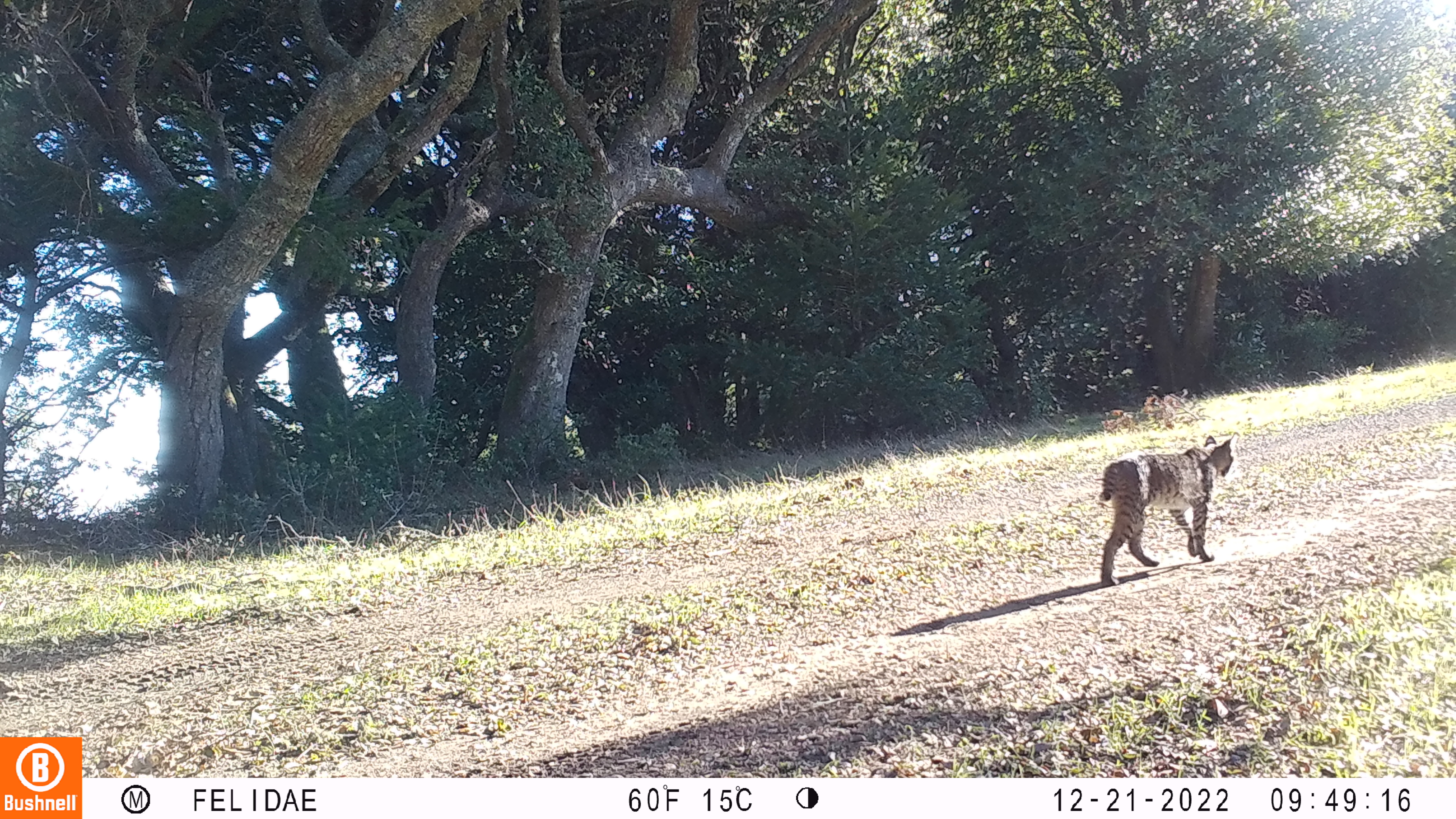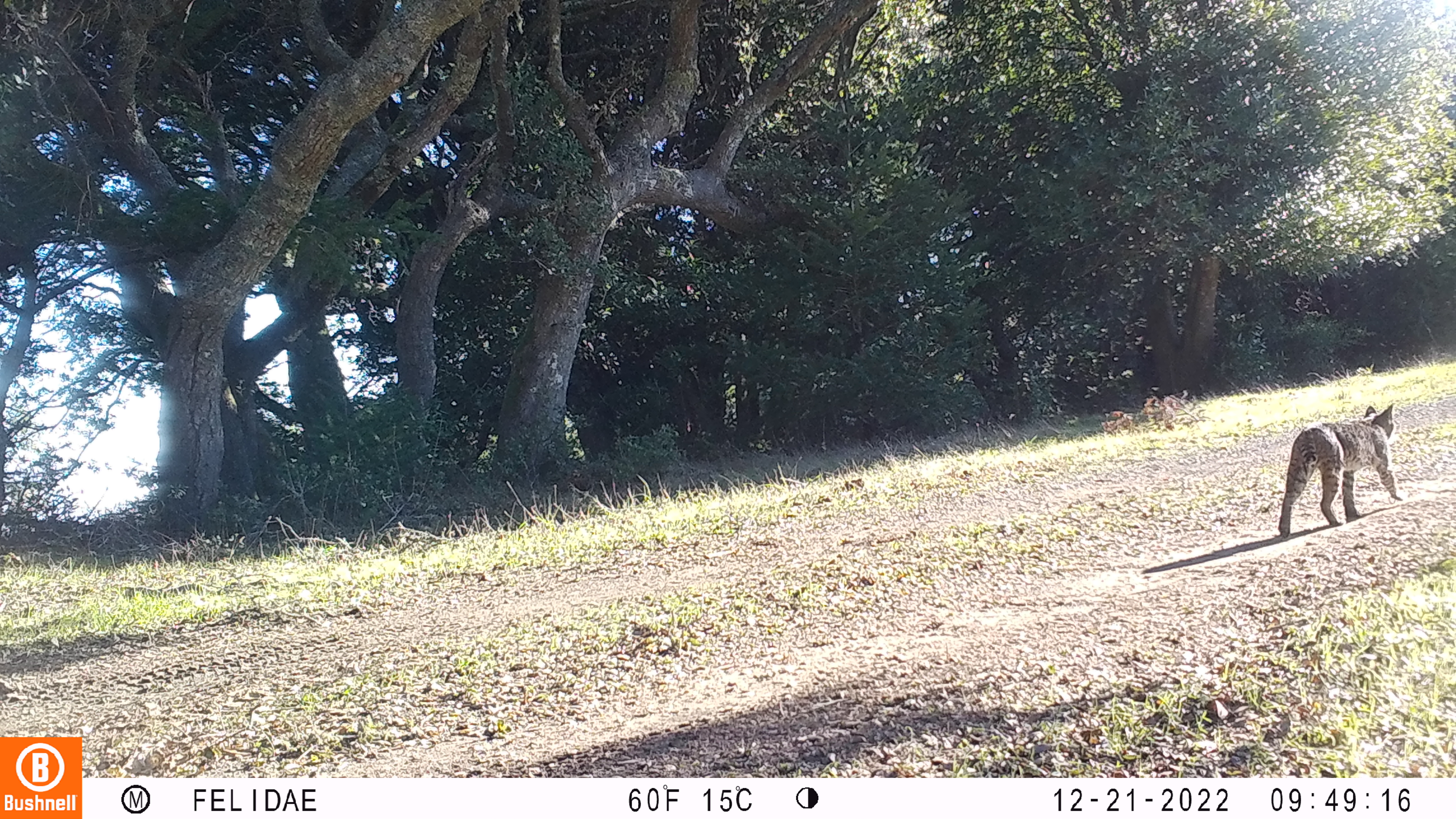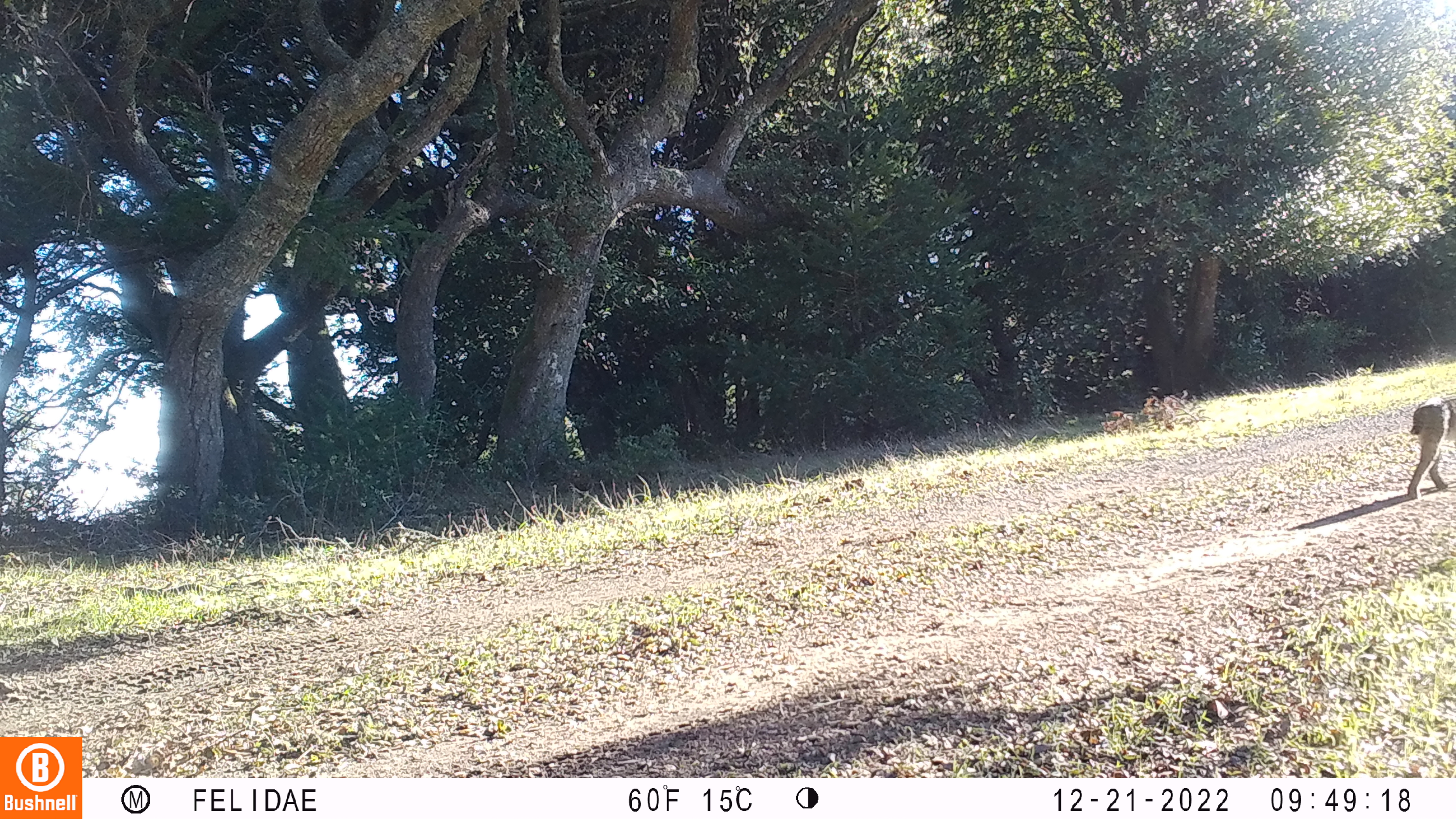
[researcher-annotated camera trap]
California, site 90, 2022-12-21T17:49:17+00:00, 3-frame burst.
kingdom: Animalia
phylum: Chordata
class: Mammalia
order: Carnivora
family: Felidae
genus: Lynx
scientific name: Lynx rufus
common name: bobcat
Bobcat (Lynx rufus).